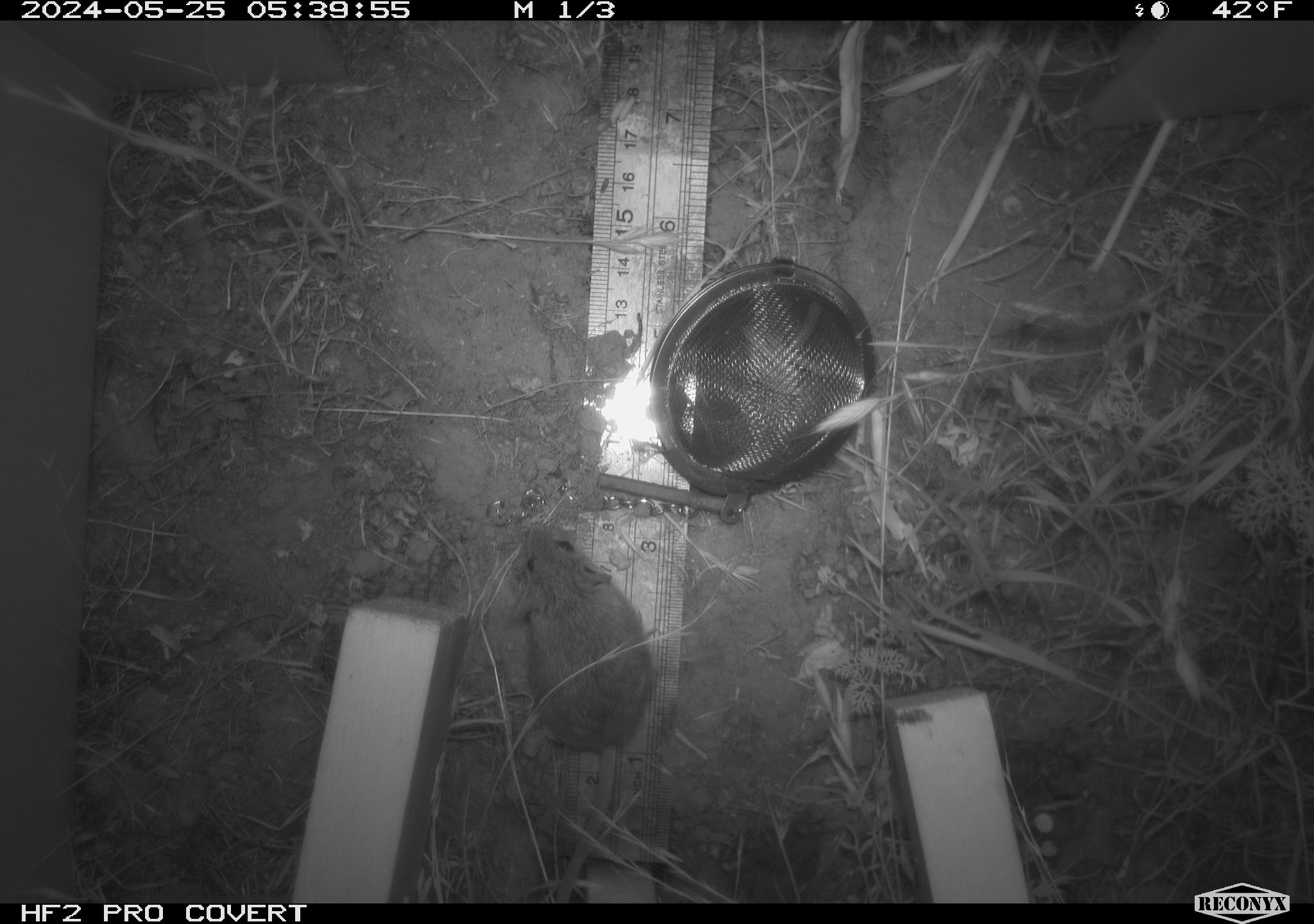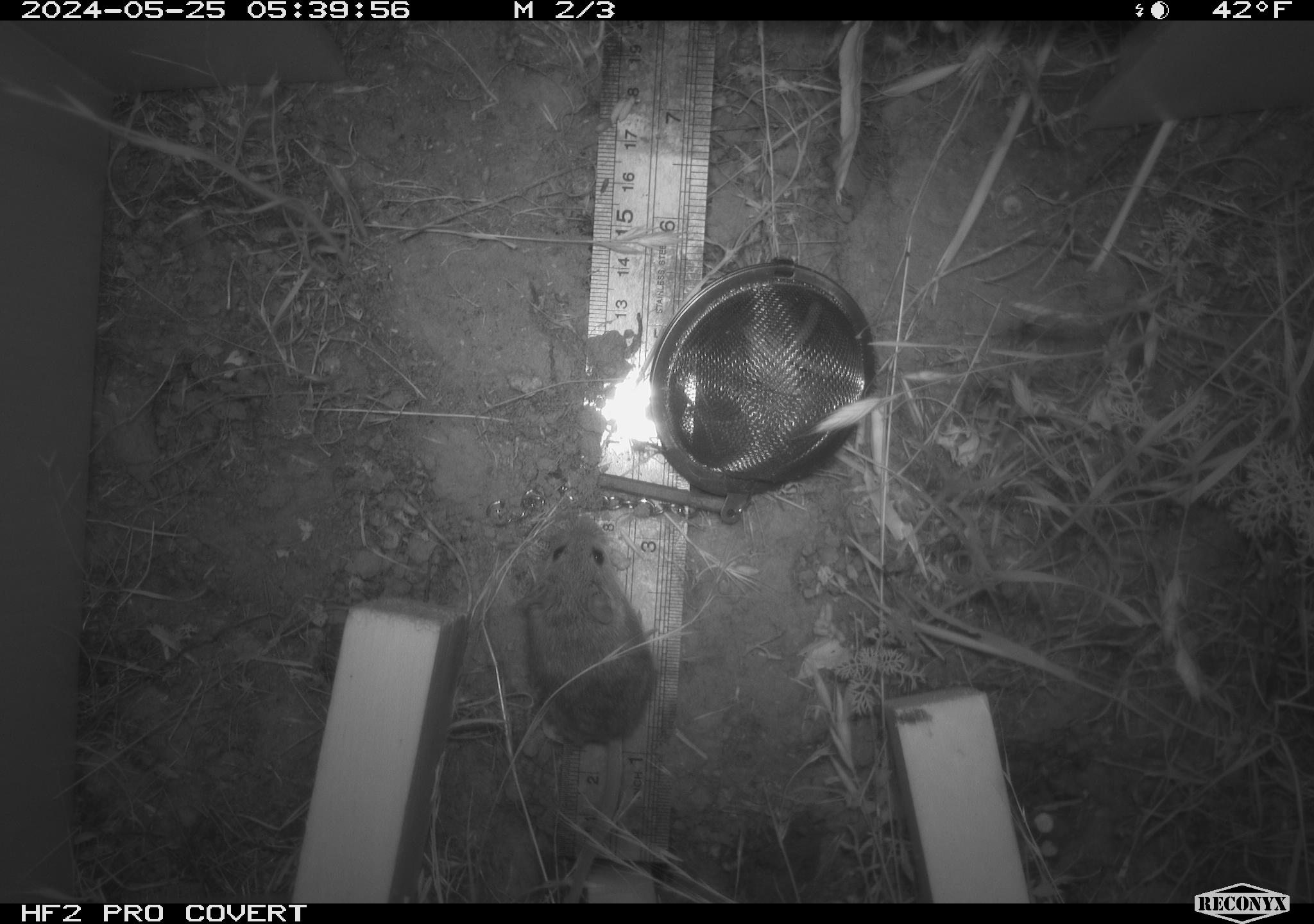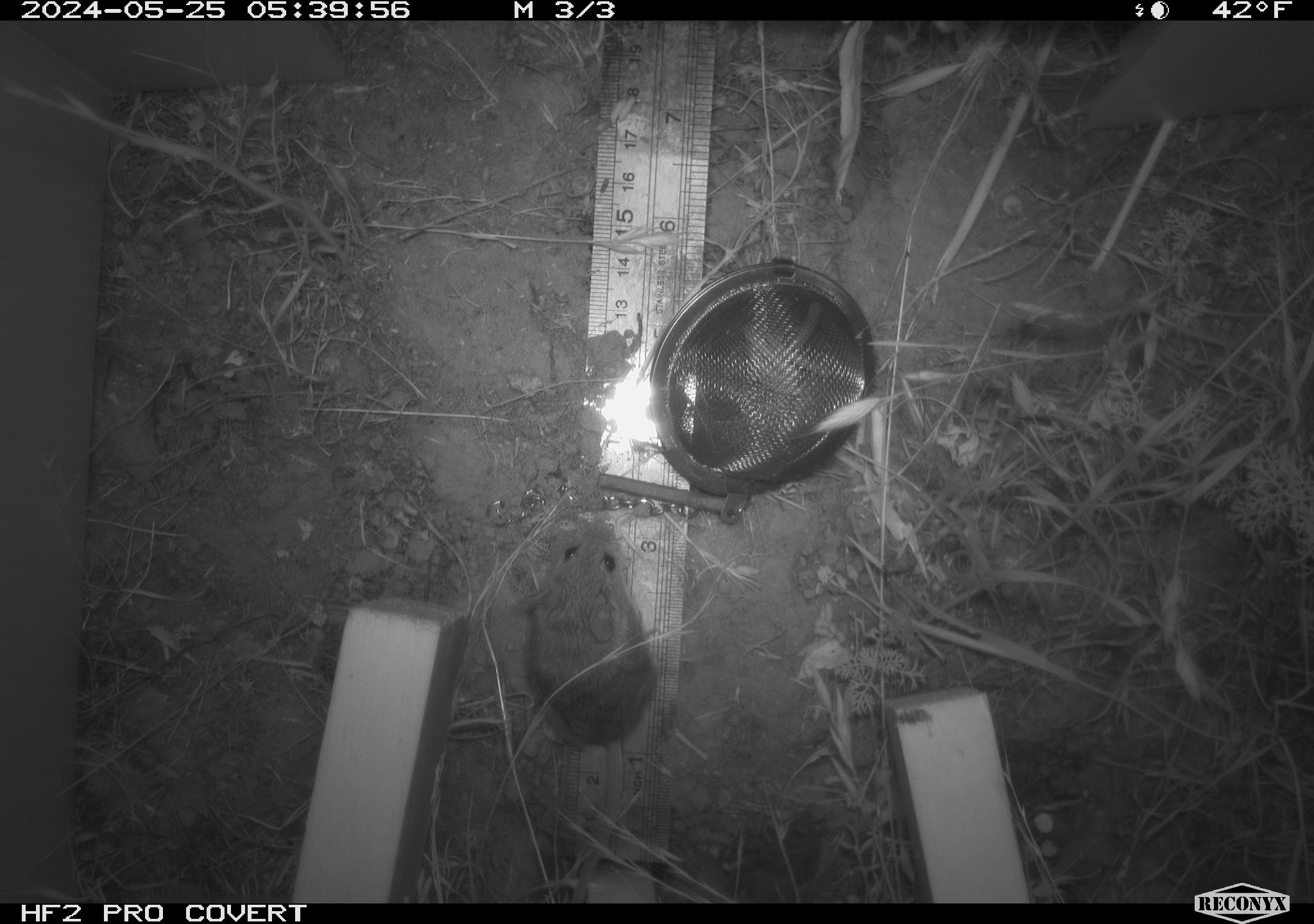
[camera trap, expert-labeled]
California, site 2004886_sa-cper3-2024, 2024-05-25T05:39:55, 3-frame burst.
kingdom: Animalia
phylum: Chordata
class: Mammalia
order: Rodentia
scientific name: Rodentia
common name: rodent